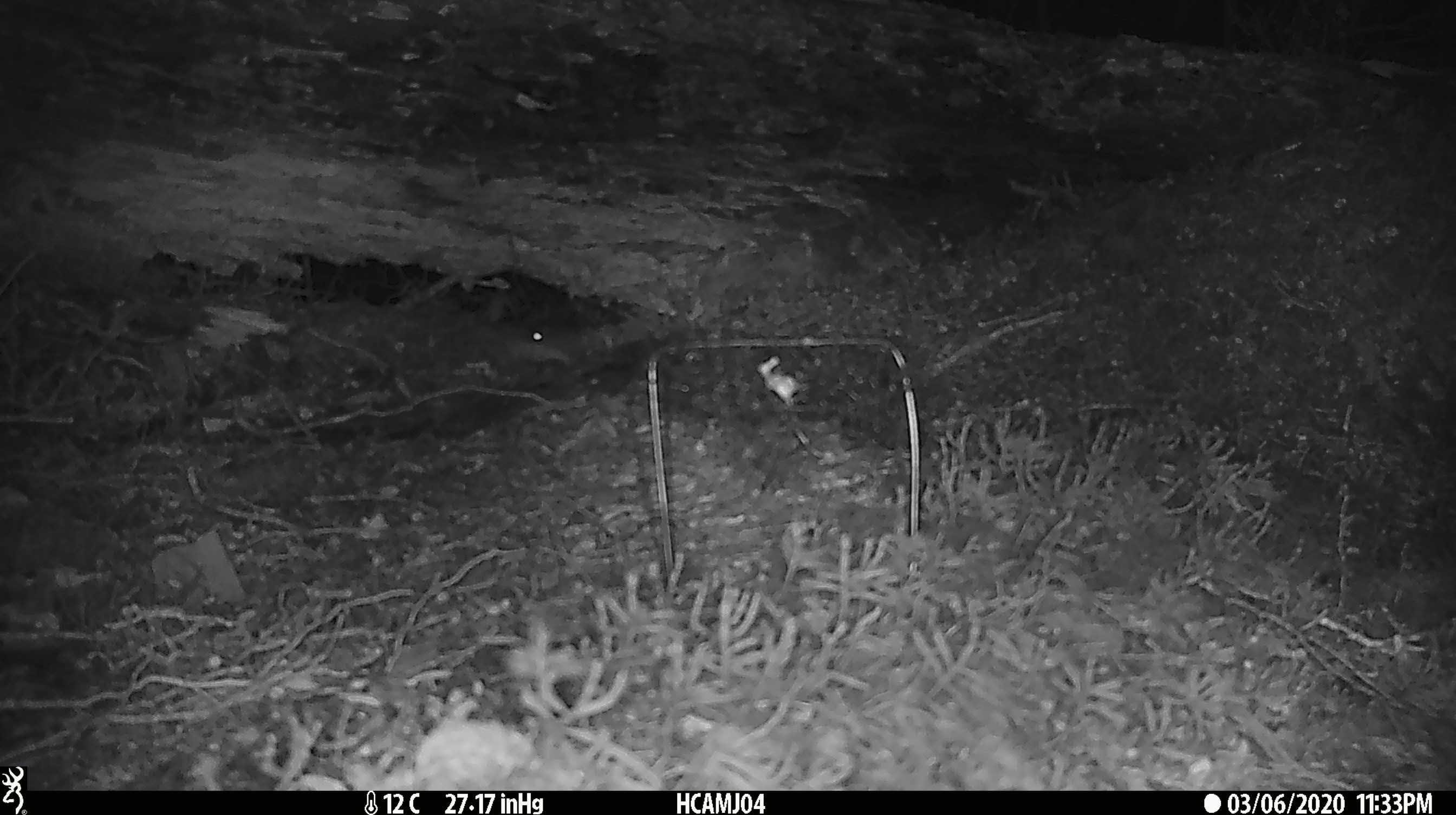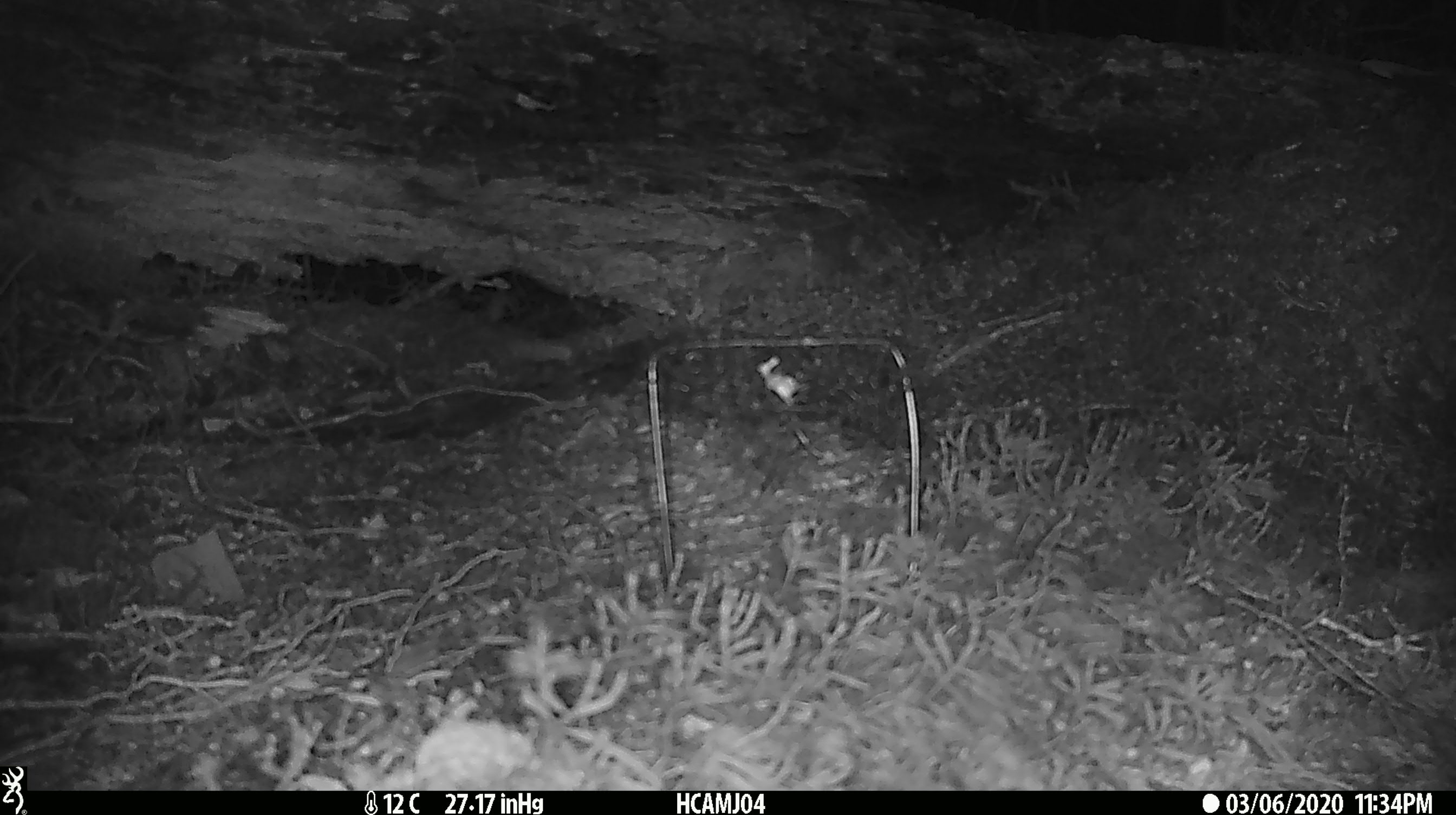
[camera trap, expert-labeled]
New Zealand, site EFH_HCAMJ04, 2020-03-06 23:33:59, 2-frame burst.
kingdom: Animalia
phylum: Chordata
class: Mammalia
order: Rodentia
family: Muridae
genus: Mus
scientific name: Mus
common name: mouse